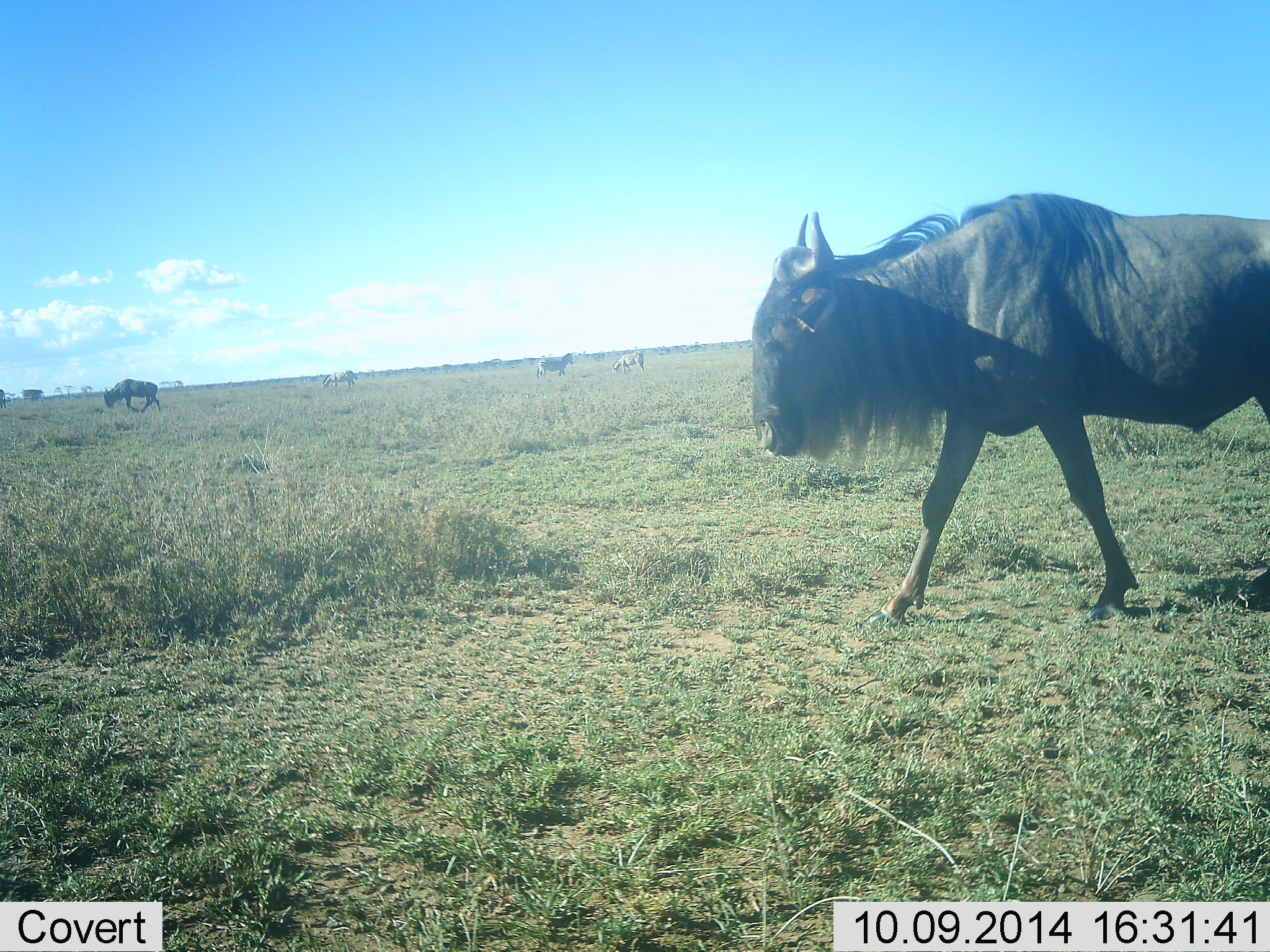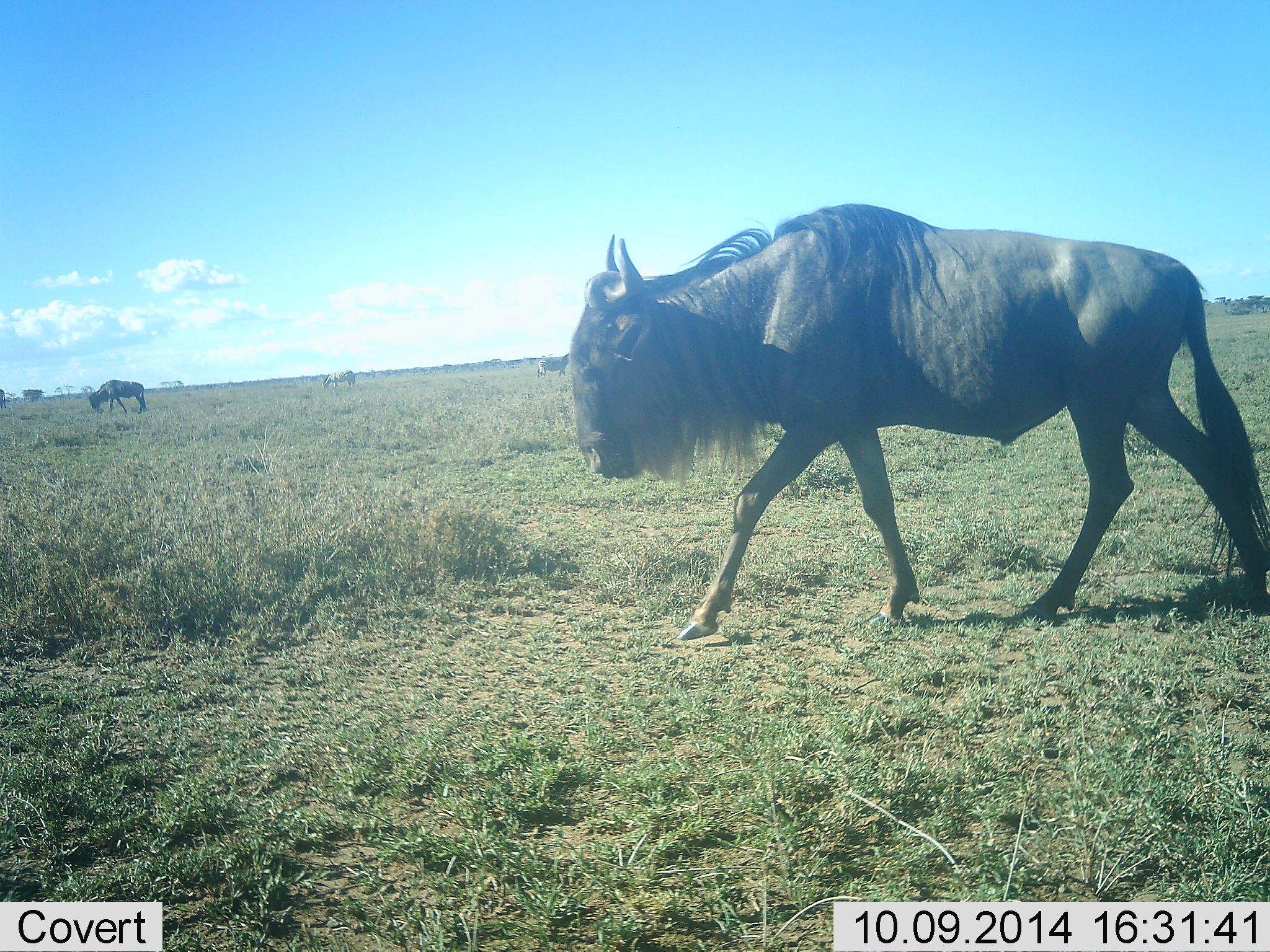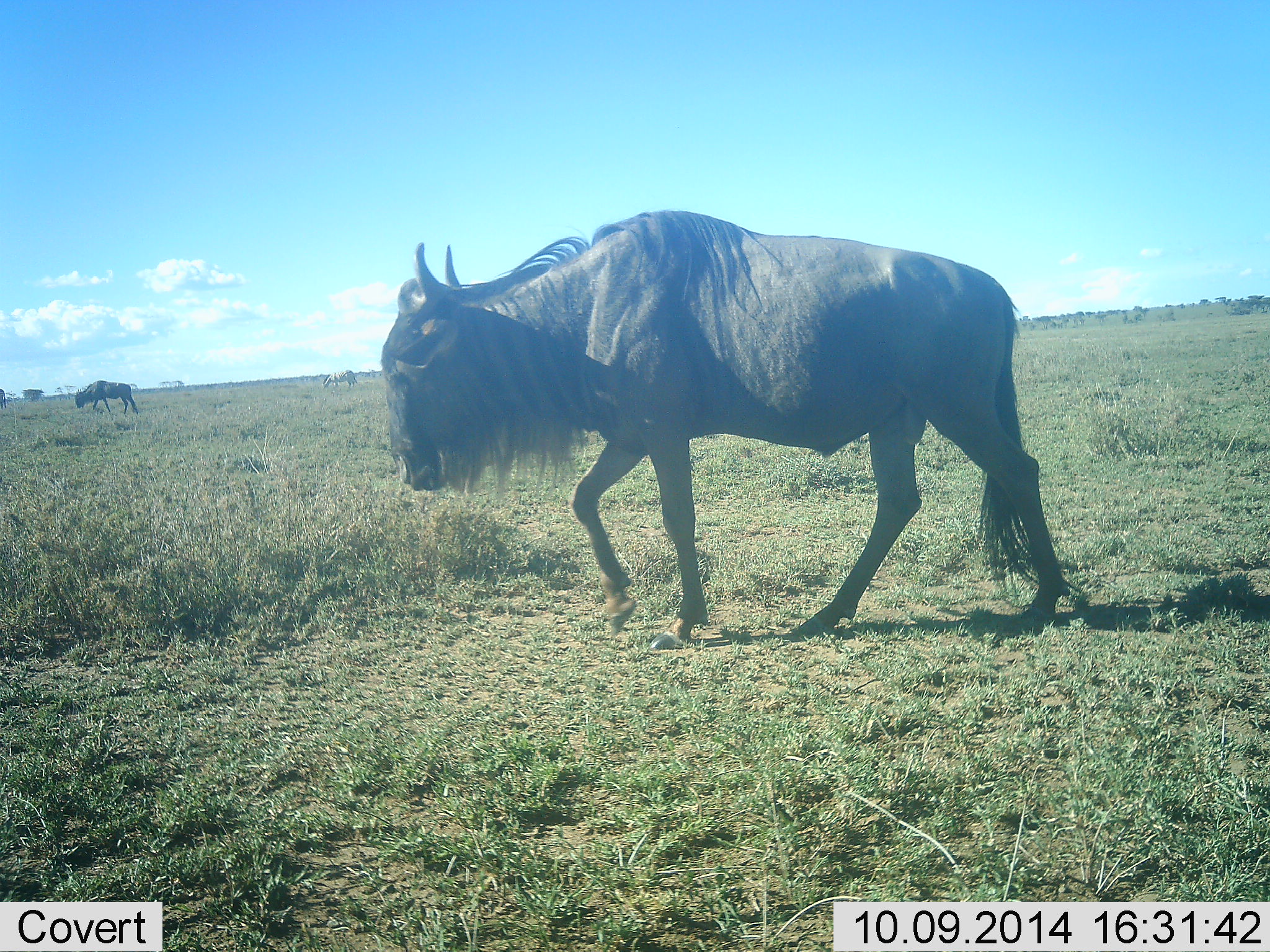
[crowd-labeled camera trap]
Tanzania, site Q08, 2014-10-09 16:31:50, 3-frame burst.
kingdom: Animalia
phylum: Chordata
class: Mammalia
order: Artiodactyla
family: Bovidae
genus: Connochaetes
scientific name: Connochaetes taurinus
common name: blue wildebeest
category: wildebeest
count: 2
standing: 0%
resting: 0%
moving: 100%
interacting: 0%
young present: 0%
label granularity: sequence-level